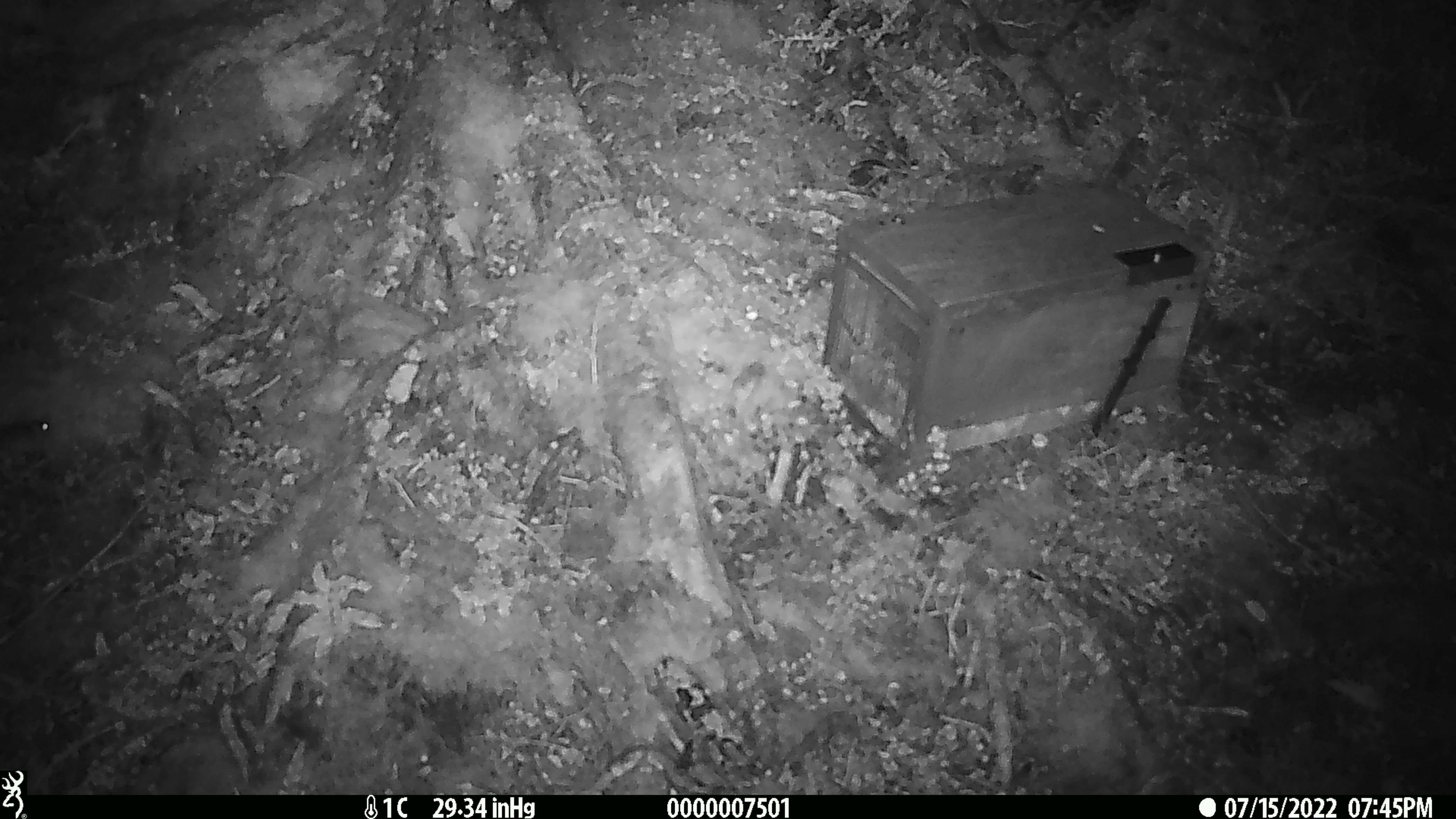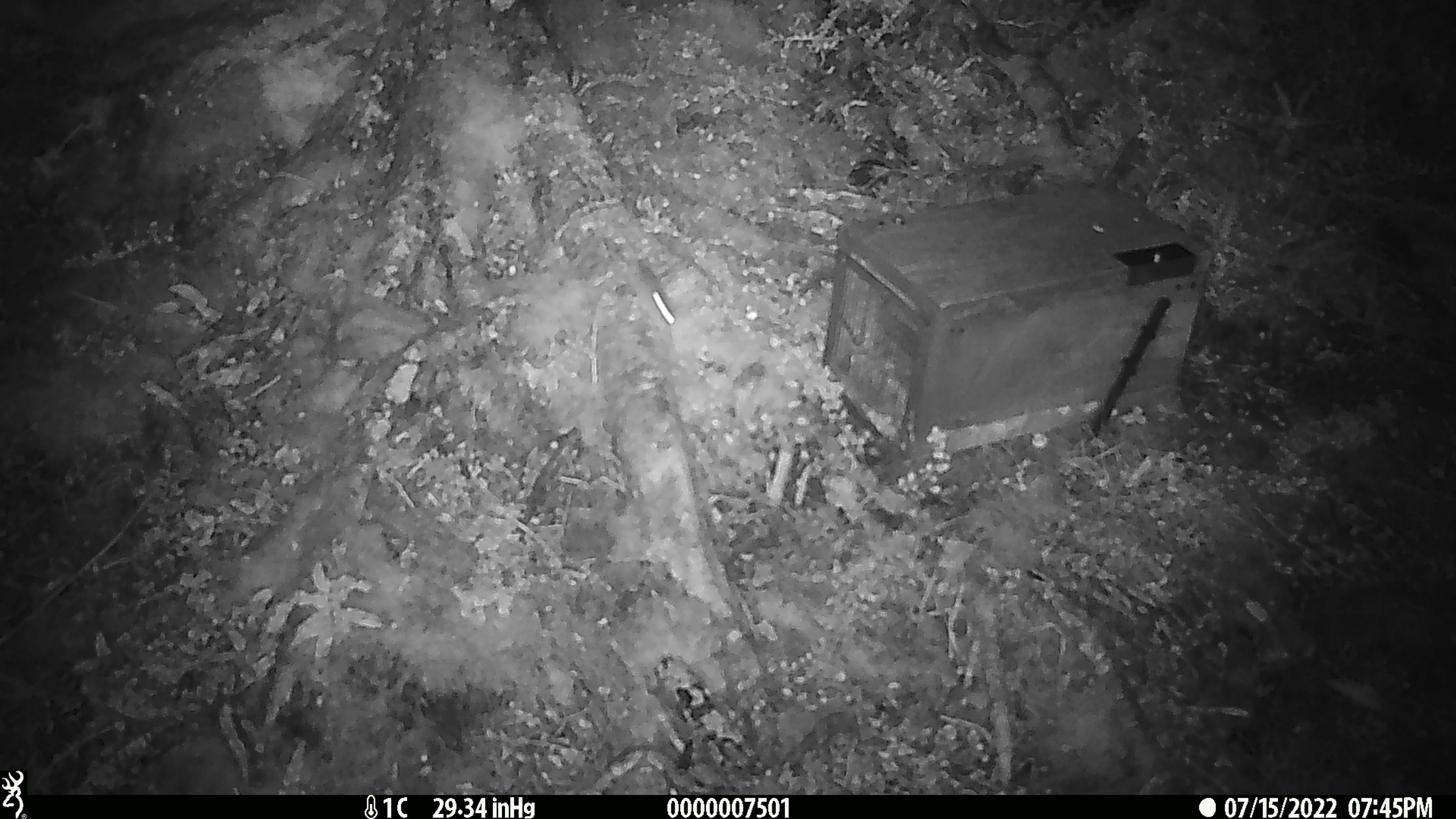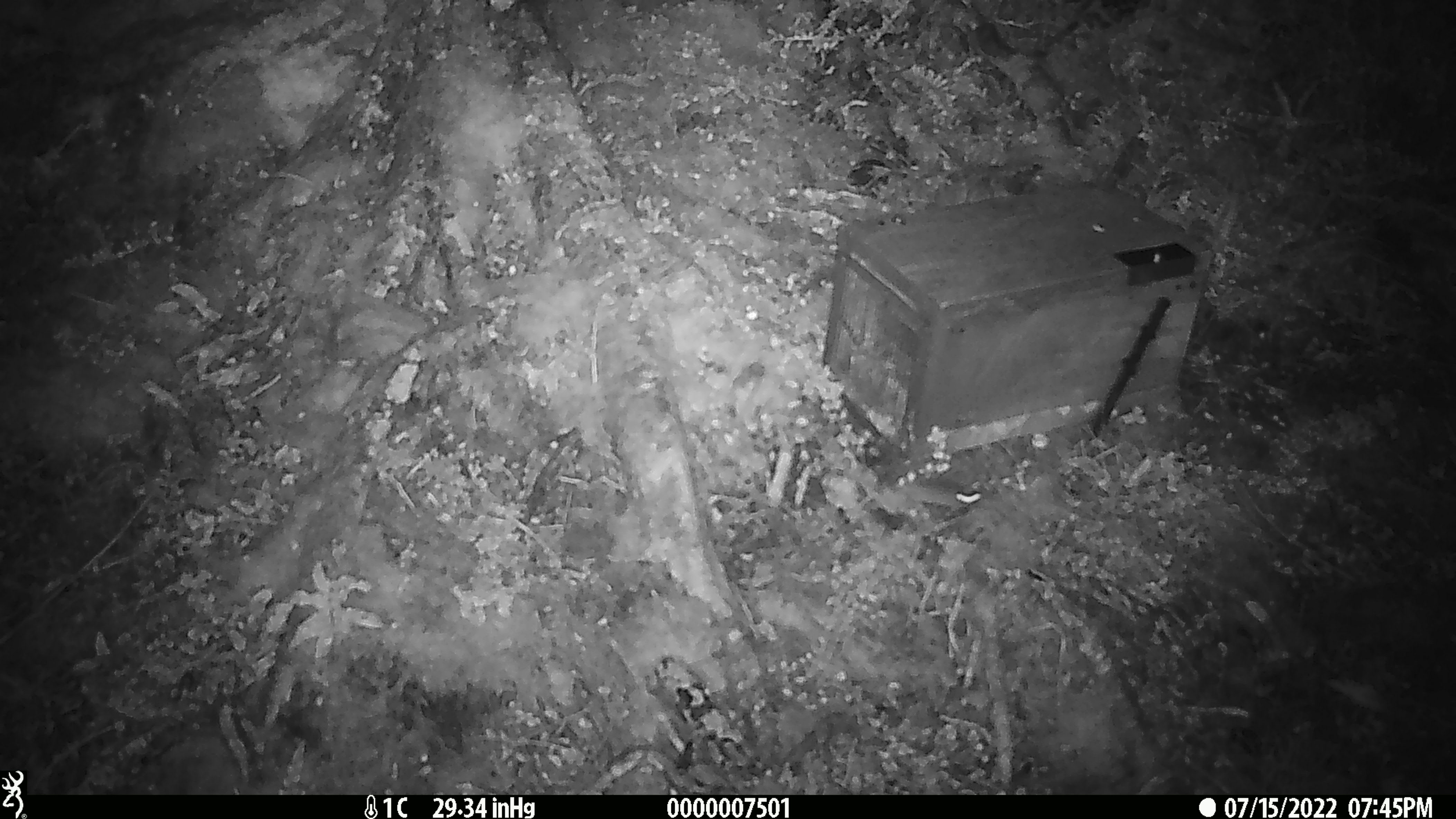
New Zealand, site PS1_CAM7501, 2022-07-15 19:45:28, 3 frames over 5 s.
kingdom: Animalia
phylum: Chordata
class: Mammalia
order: Rodentia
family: Muridae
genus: Mus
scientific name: Mus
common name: mouse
Mouse (Mus).